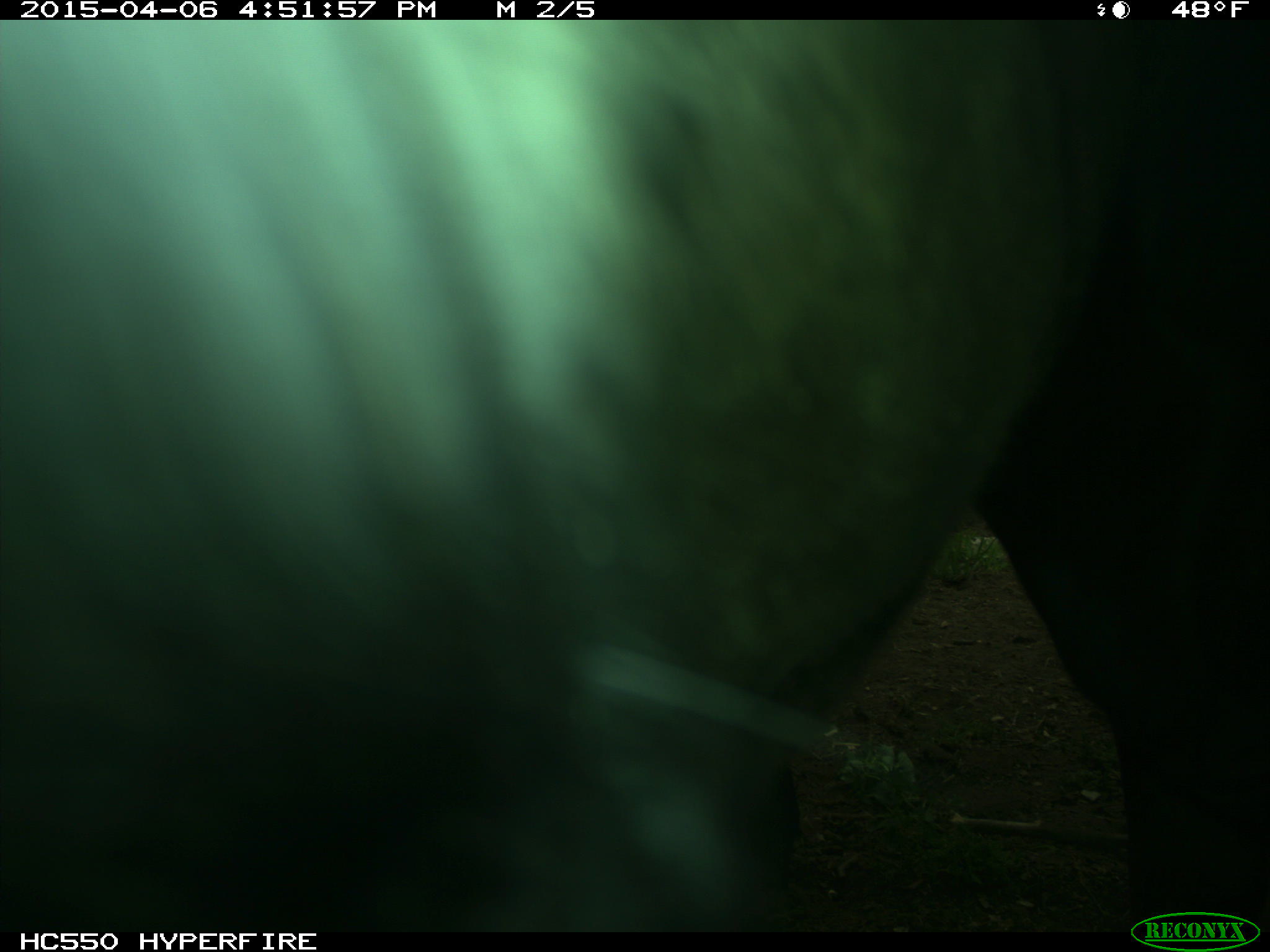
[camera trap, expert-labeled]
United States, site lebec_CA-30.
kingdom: Animalia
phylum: Chordata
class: Mammalia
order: Artiodactyla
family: Bovidae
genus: Bos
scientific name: Bos taurus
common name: domestic cow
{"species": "Bos taurus (domestic cow)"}